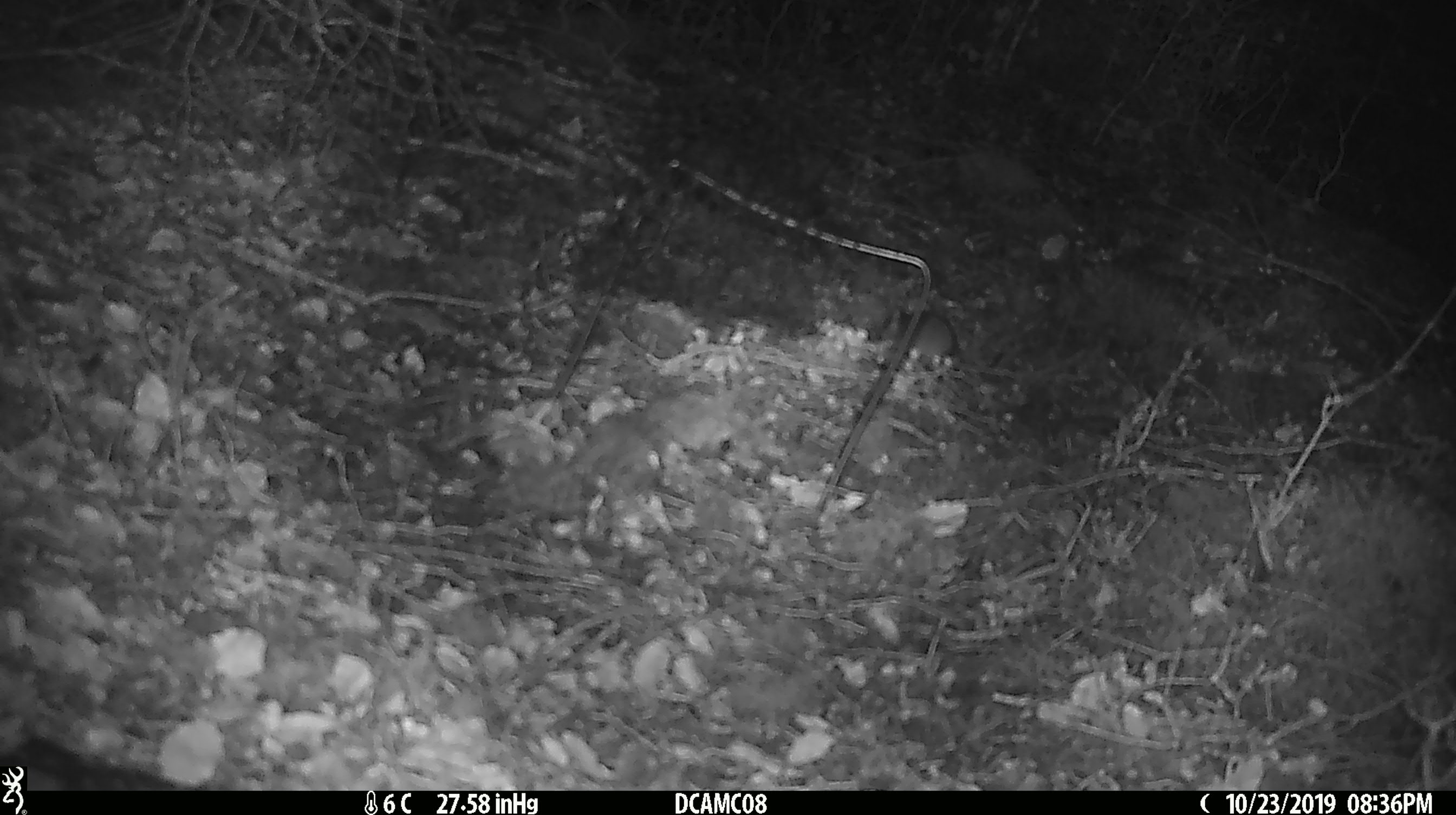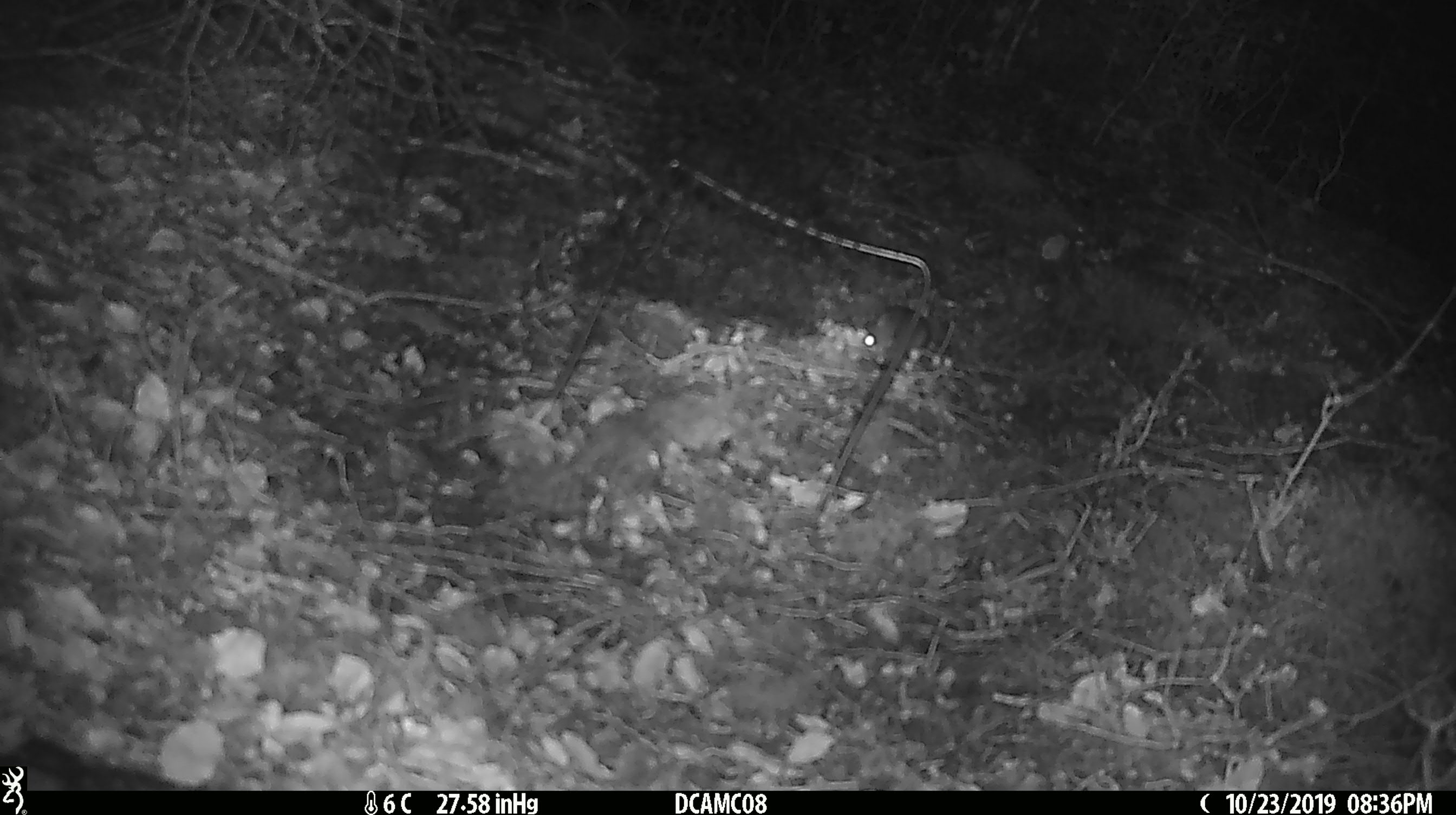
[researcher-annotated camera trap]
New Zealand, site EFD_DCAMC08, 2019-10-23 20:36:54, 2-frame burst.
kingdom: Animalia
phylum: Chordata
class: Mammalia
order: Rodentia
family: Muridae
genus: Mus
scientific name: Mus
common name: mouse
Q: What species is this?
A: Mouse (Mus).